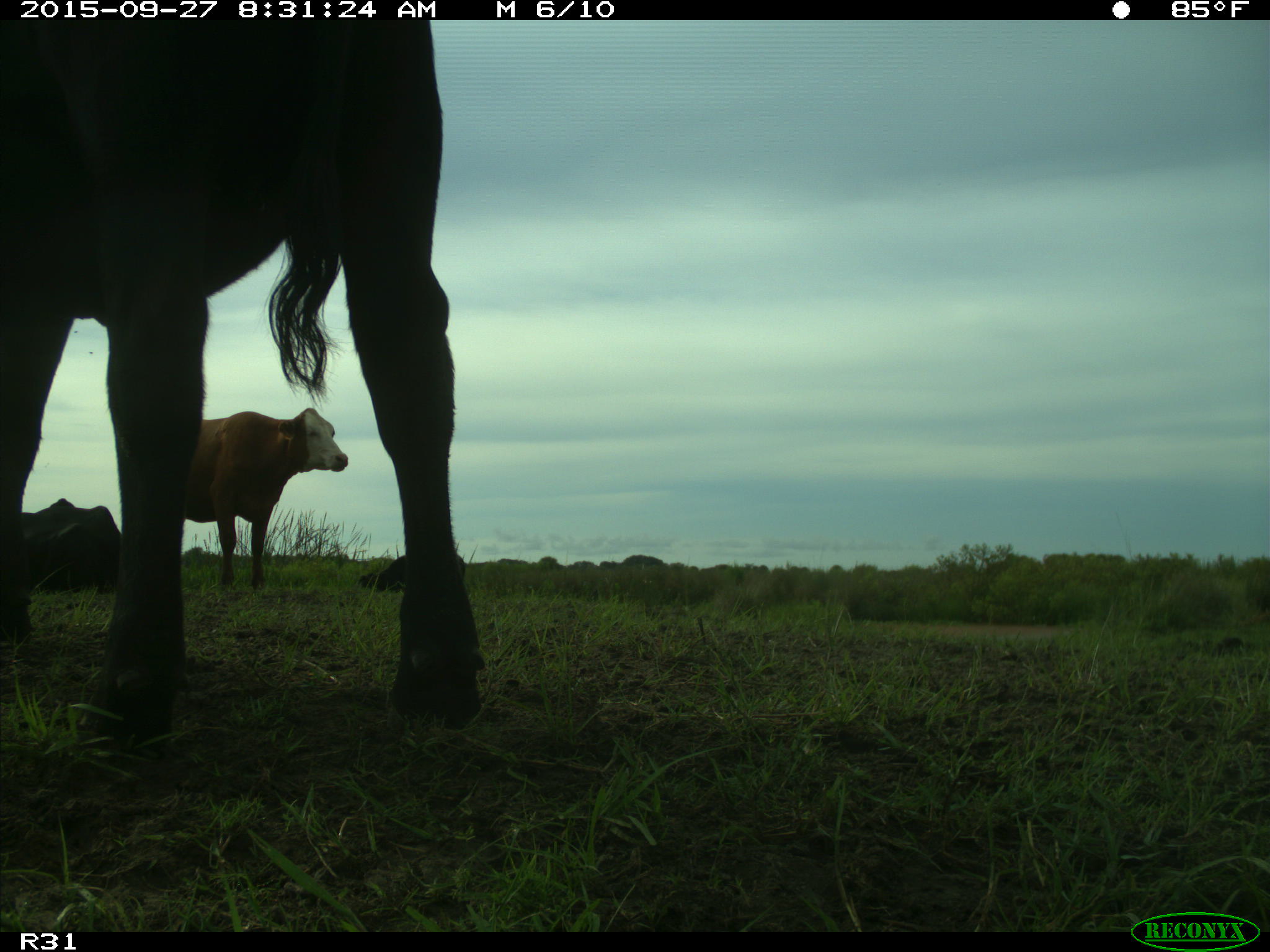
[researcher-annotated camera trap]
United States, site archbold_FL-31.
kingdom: Animalia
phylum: Chordata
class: Mammalia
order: Artiodactyla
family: Bovidae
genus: Bos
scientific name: Bos taurus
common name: domestic cow